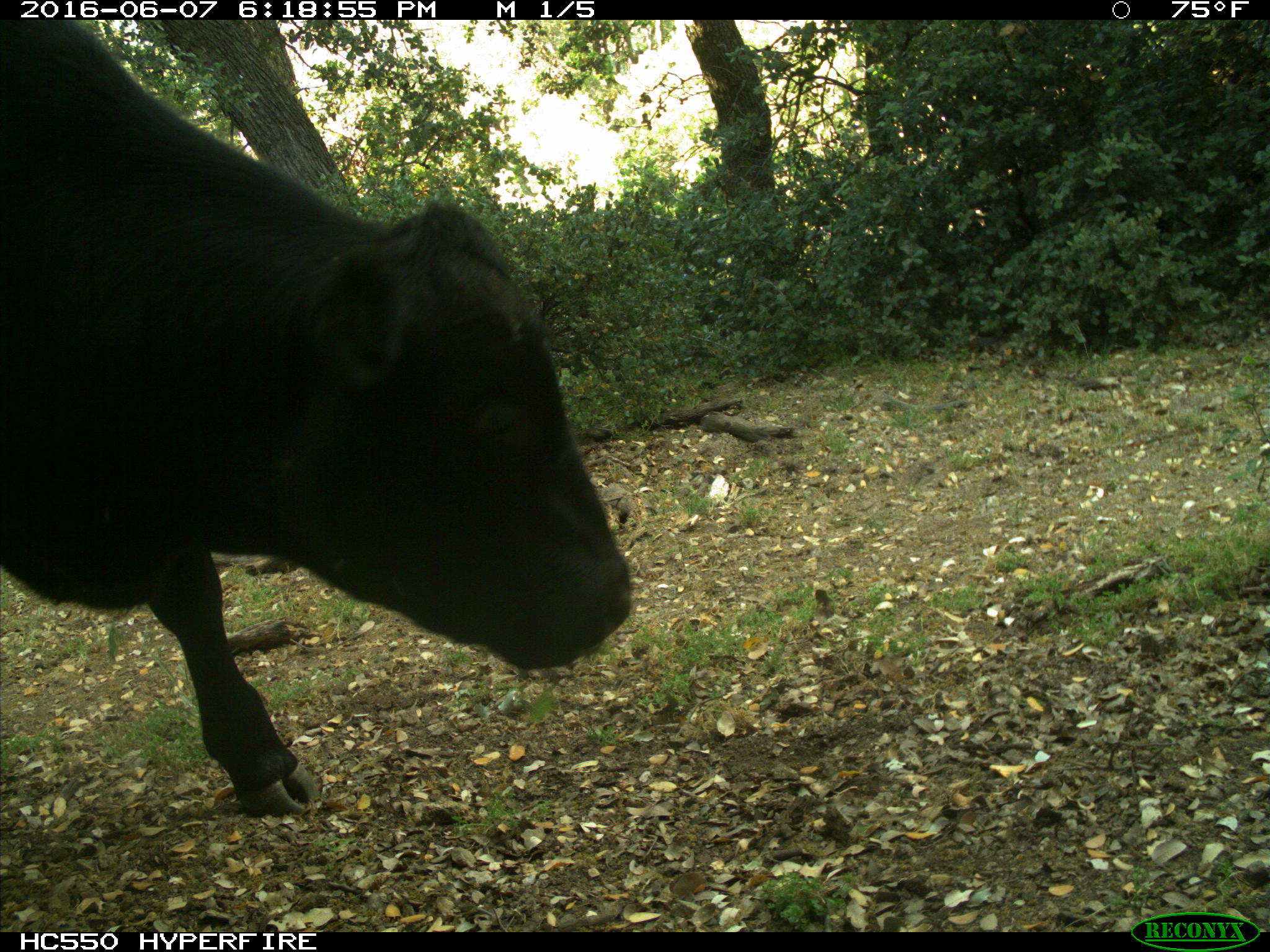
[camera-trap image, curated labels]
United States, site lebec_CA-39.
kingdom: Animalia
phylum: Chordata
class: Mammalia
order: Artiodactyla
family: Bovidae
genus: Bos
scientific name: Bos taurus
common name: domestic cow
Bos taurus (domestic cow).